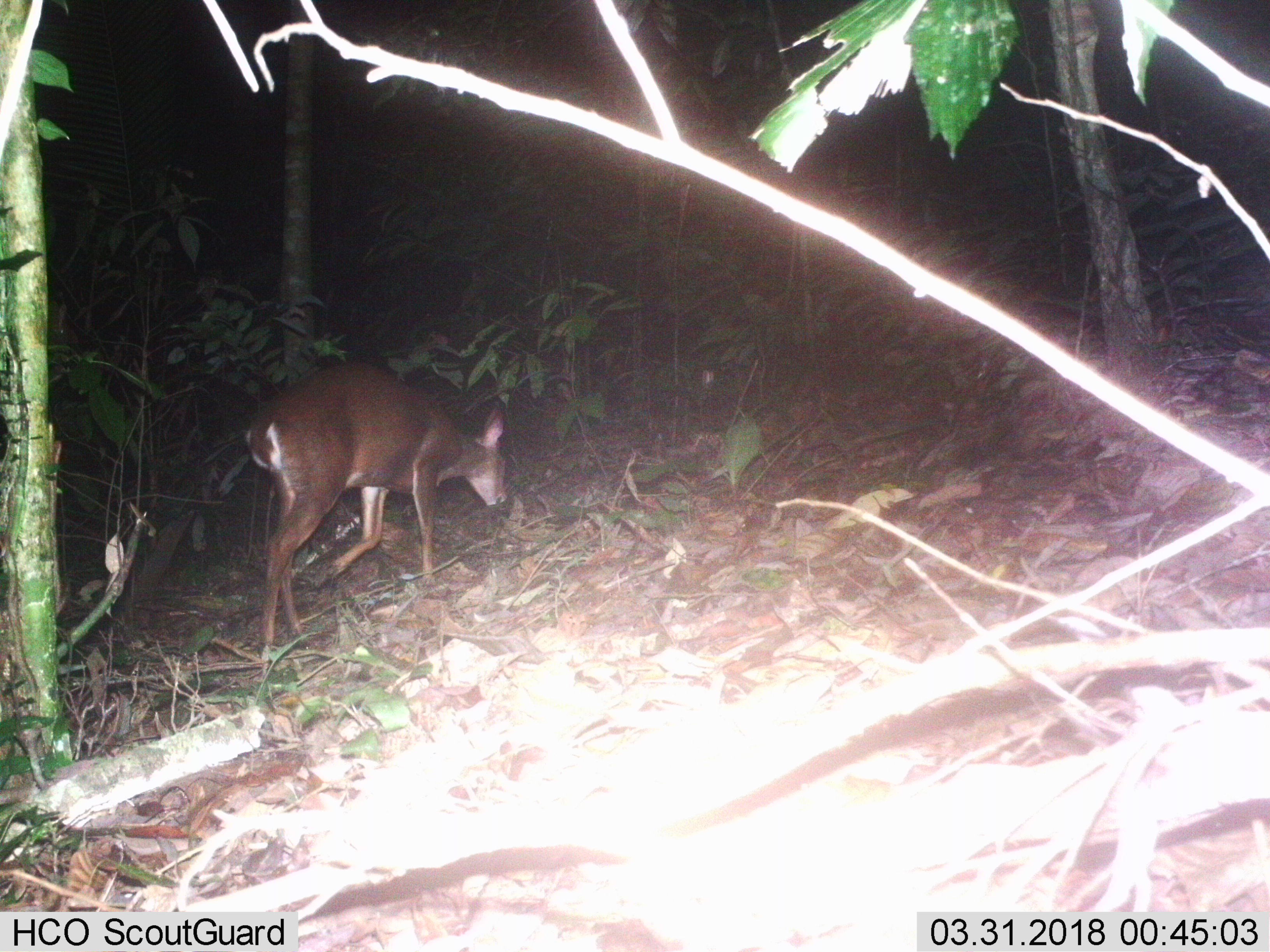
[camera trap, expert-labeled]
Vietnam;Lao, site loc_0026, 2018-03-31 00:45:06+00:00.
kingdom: Animalia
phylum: Chordata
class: Mammalia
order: Artiodactyla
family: Cervidae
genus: Muntiacus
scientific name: Muntiacus vuquangensis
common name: large-antlered muntjac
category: large antlered muntjac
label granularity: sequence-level